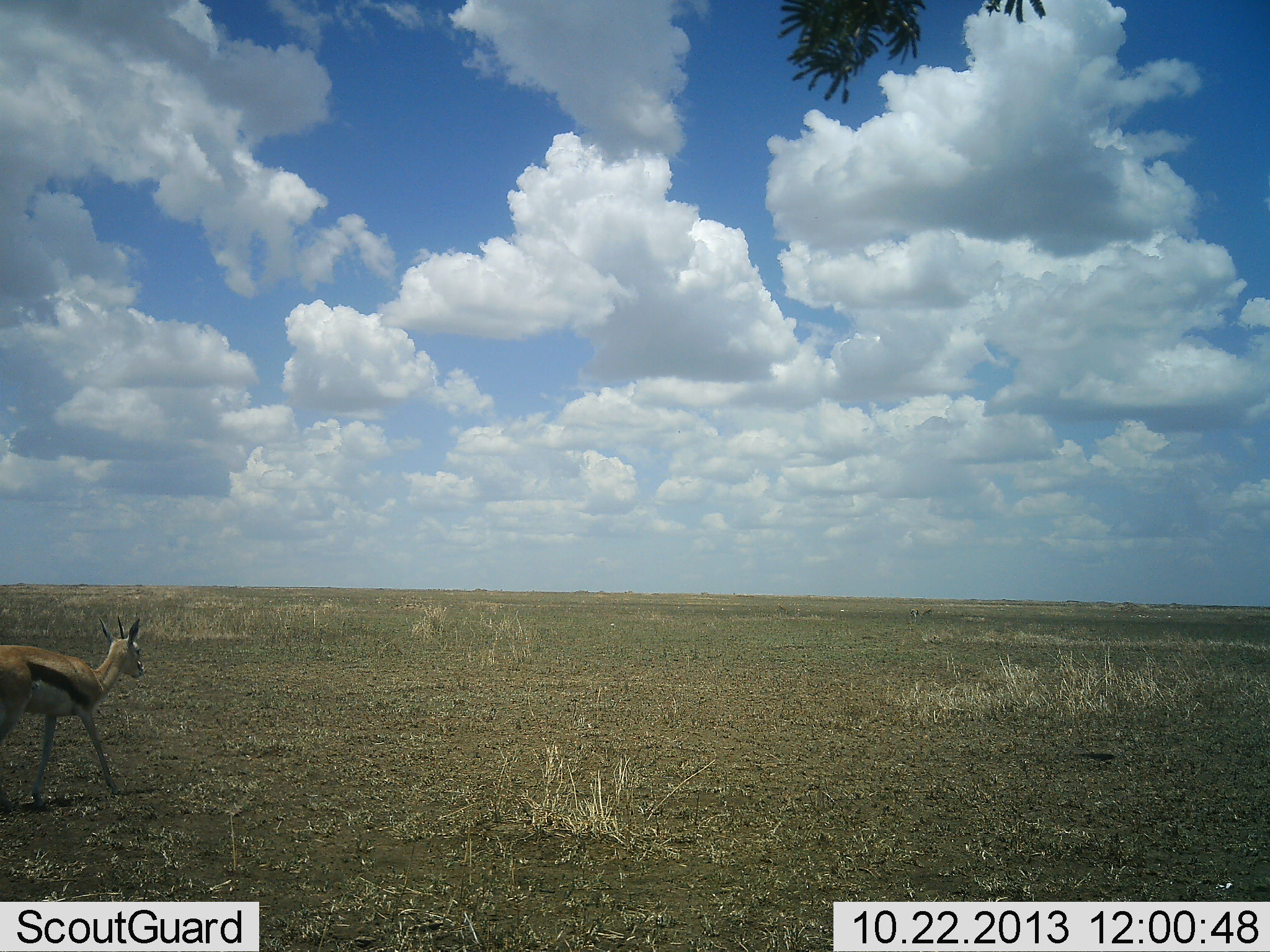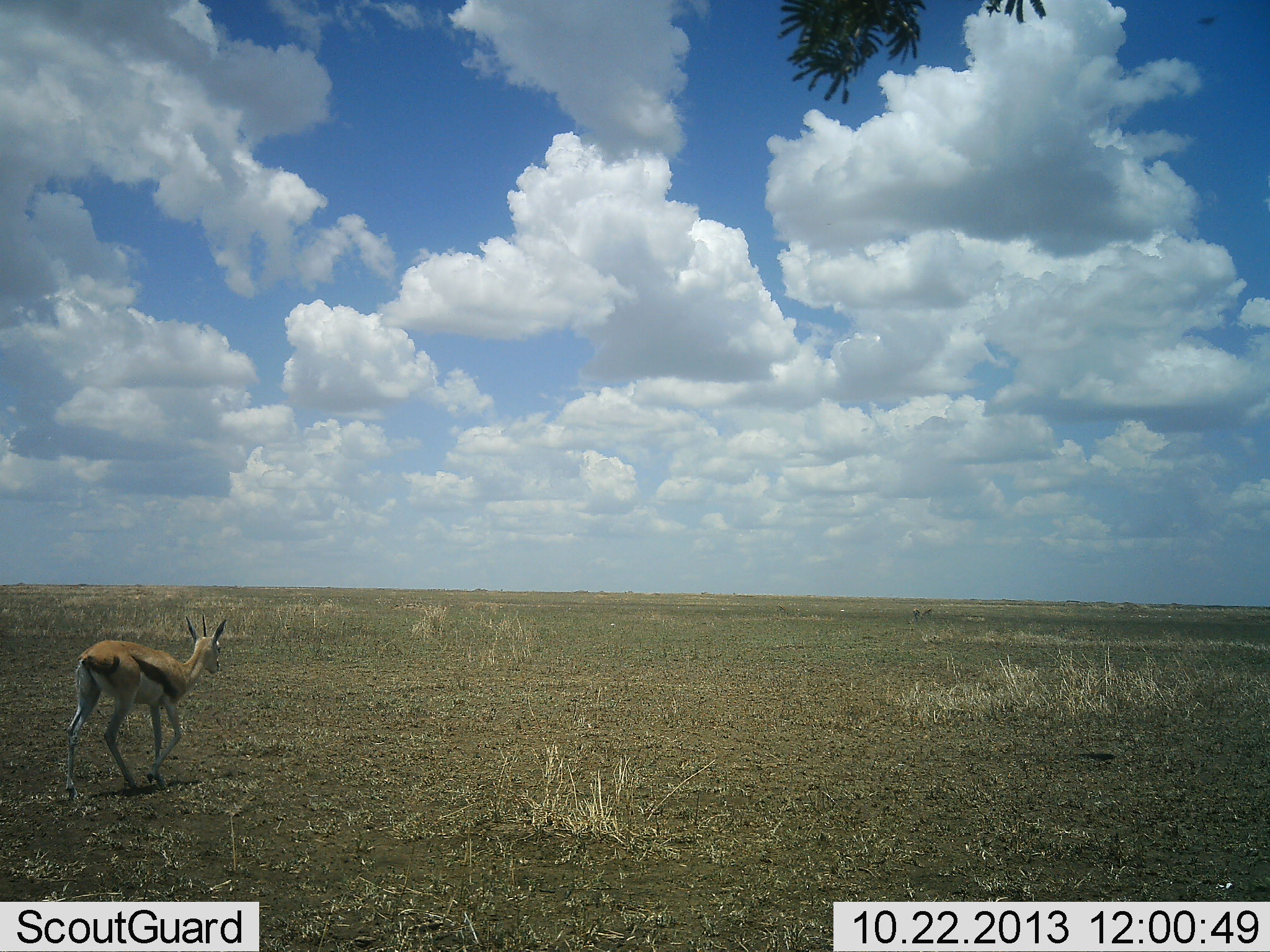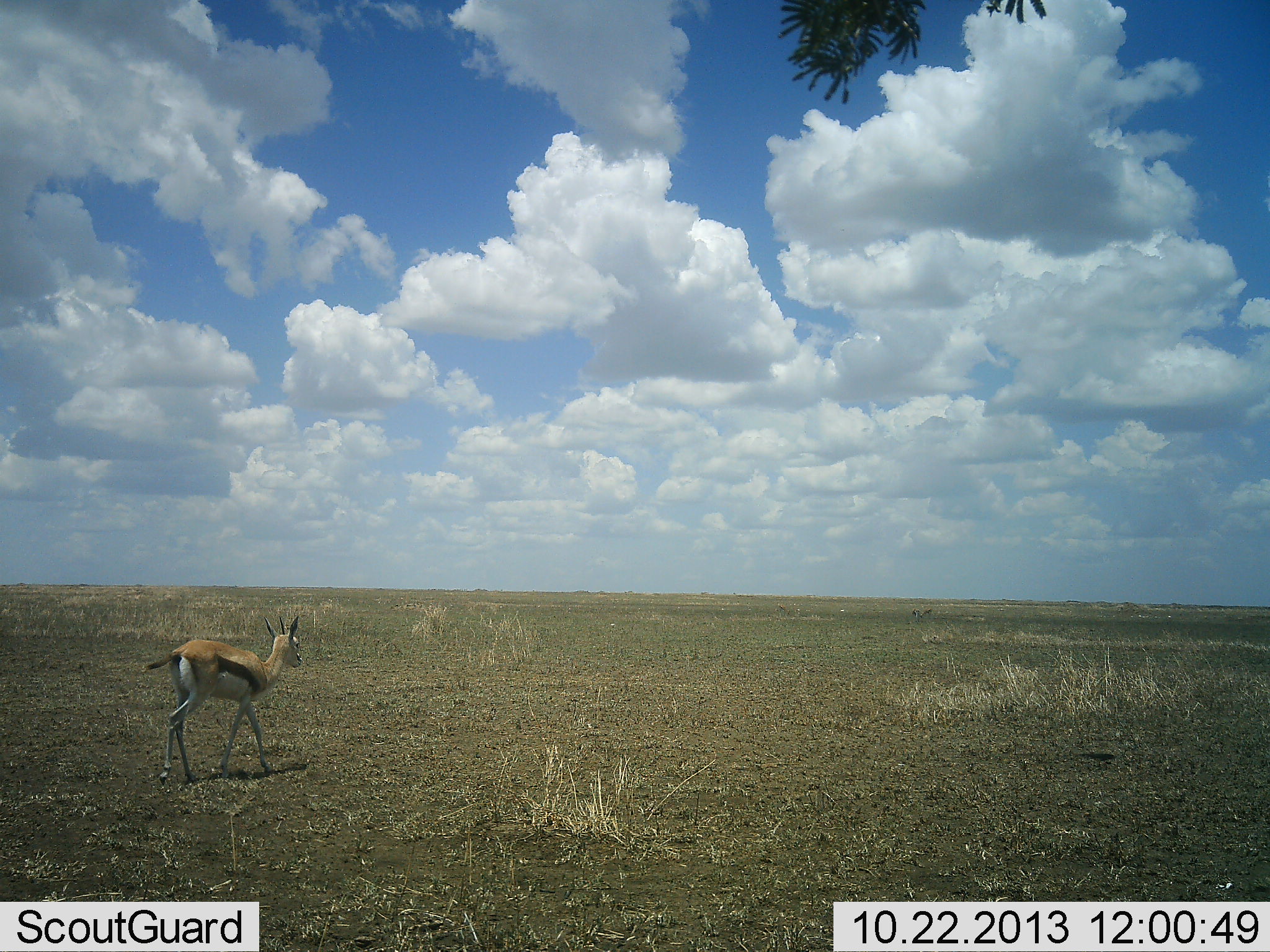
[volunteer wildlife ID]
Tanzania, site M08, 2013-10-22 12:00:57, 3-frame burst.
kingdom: Animalia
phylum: Chordata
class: Mammalia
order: Artiodactyla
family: Bovidae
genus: Eudorcas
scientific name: Eudorcas thomsonii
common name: thomson's gazelle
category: gazellethomsons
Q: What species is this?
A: Gazellethomsons (thomson's gazelle) (Eudorcas thomsonii).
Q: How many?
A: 1.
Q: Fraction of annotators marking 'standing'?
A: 16%.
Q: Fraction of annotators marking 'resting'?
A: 0%.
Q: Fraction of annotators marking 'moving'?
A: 94%.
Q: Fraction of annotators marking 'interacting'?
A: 0%.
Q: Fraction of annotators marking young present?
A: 0%.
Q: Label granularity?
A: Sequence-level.